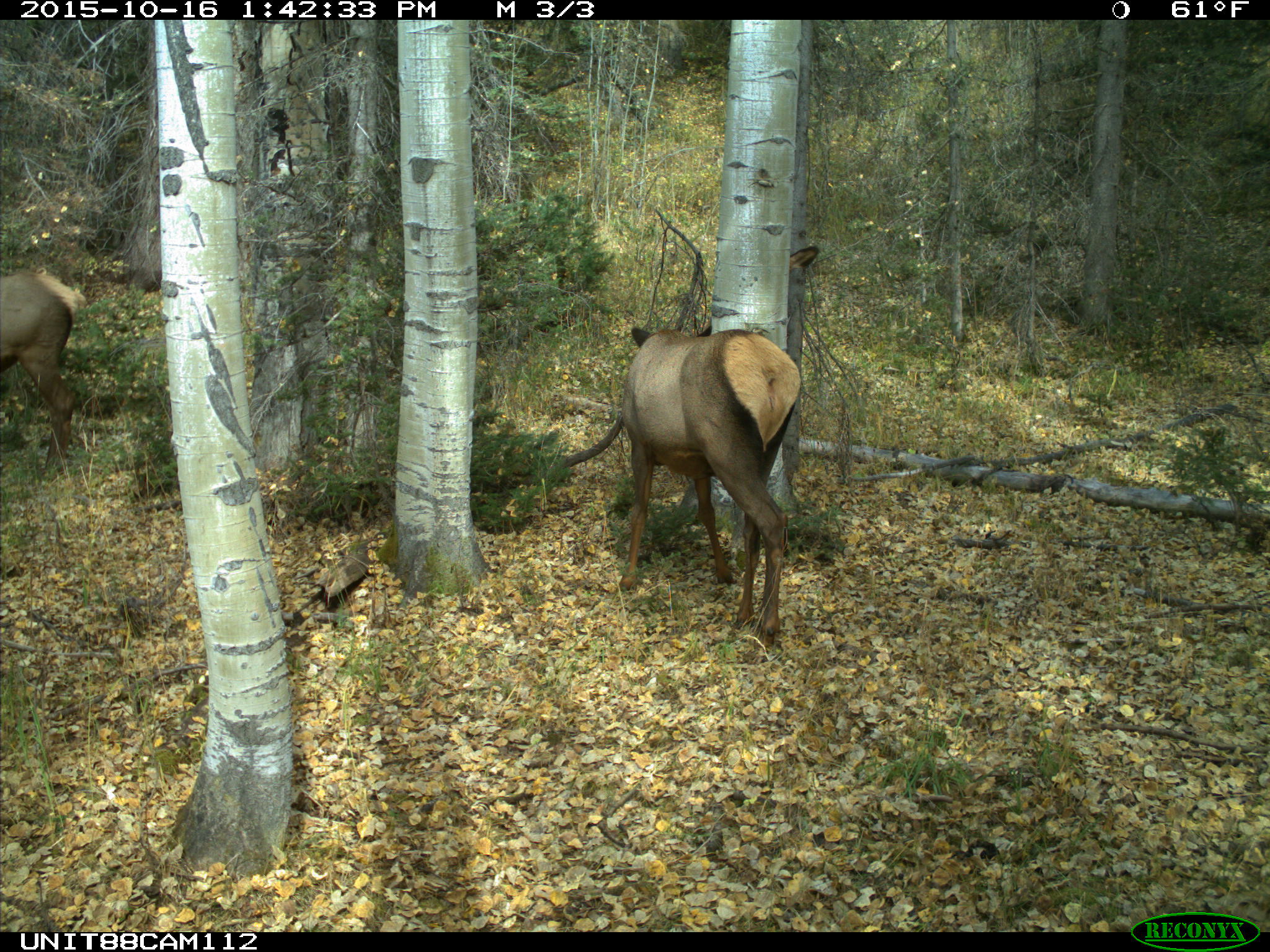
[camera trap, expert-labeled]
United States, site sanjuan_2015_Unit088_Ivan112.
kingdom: Animalia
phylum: Chordata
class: Mammalia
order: Artiodactyla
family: Cervidae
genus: Cervus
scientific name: Cervus elaphus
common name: red deer